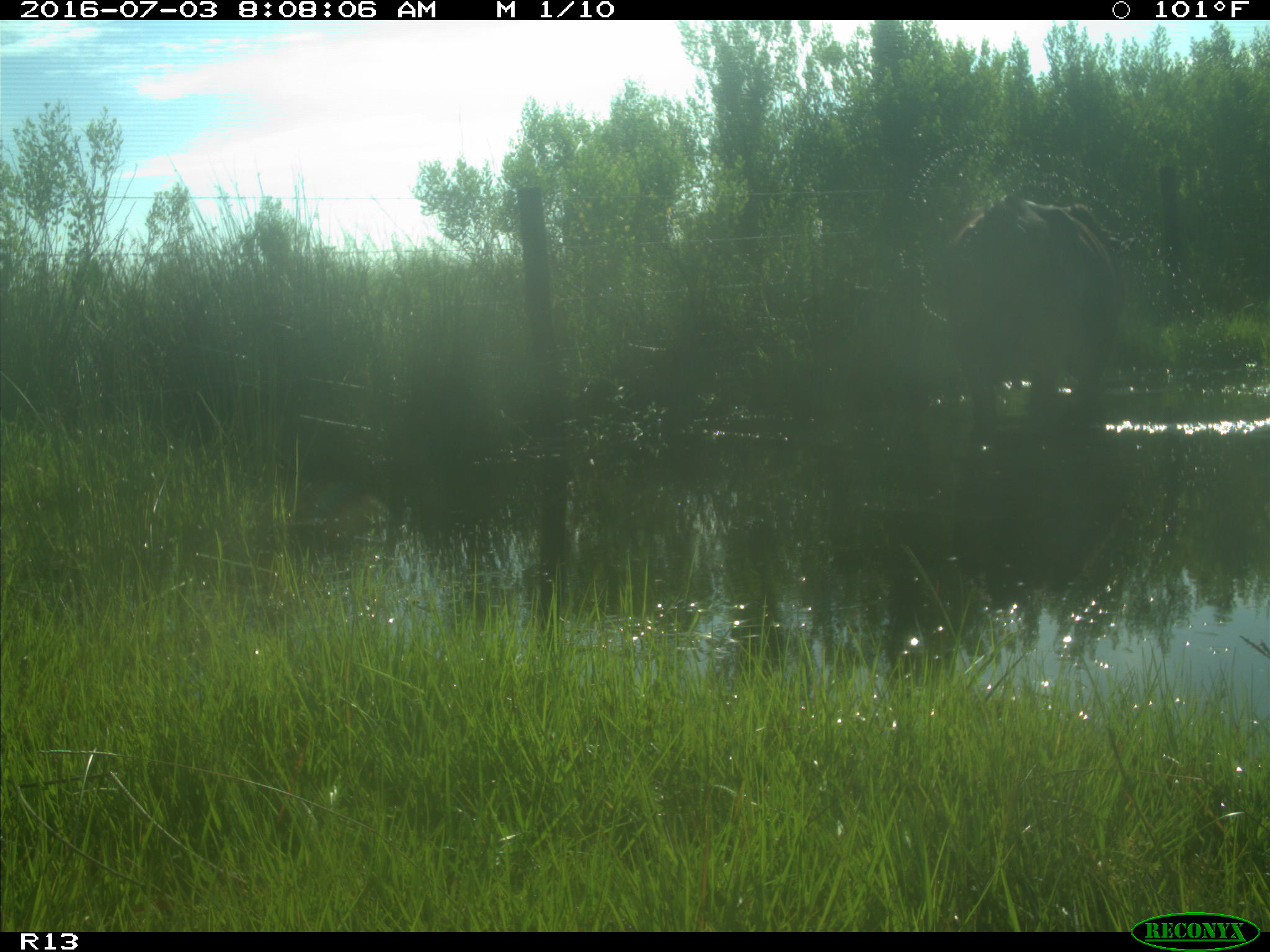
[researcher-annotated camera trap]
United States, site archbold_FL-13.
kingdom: Animalia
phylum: Chordata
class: Mammalia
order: Artiodactyla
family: Bovidae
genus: Bos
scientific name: Bos taurus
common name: domestic cow